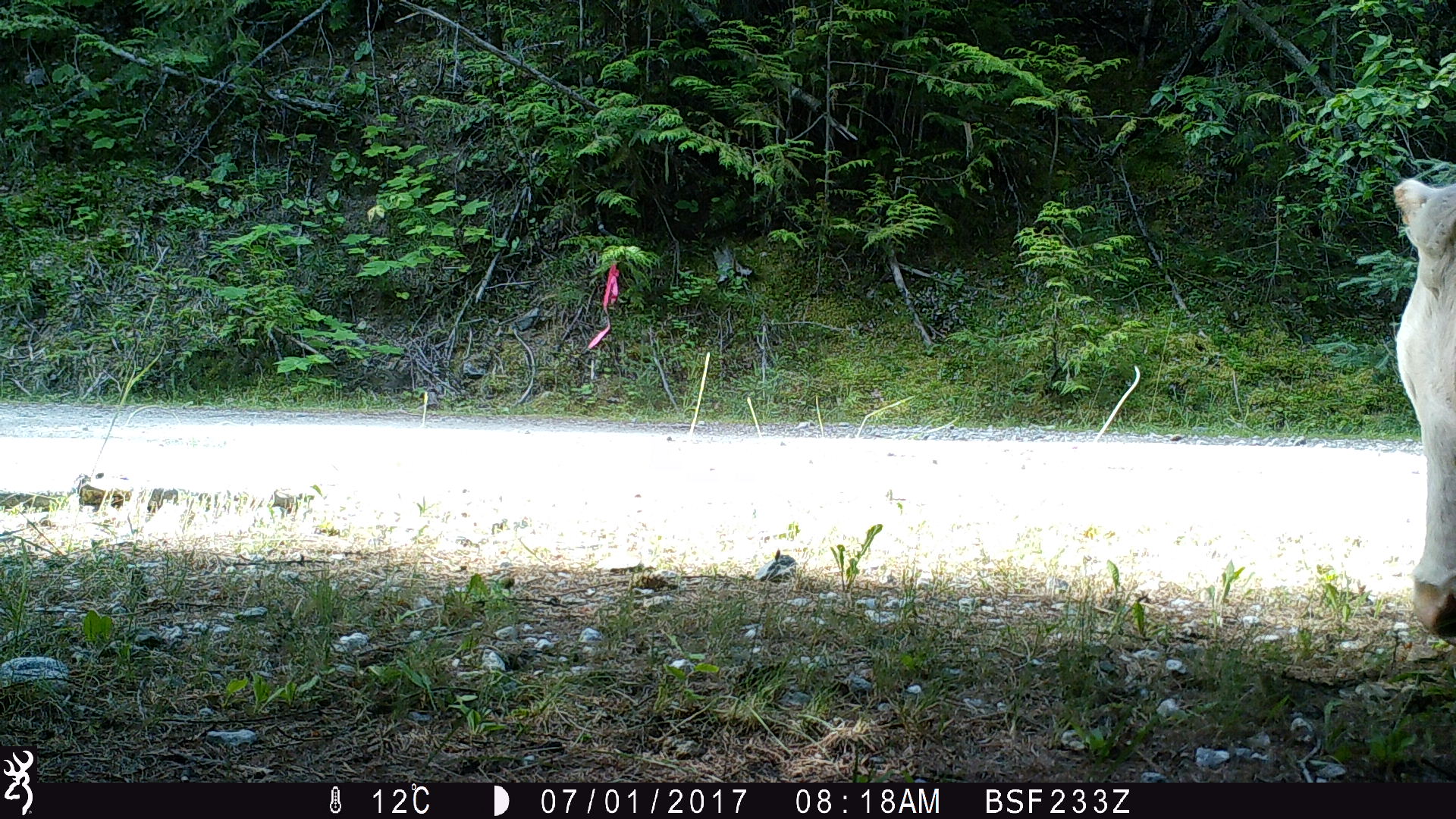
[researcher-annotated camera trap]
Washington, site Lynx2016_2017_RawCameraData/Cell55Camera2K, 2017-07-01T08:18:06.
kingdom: Animalia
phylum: Chordata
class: Mammalia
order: Artiodactyla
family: Bovidae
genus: Bos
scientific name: Bos taurus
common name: domestic cattle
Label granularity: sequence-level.